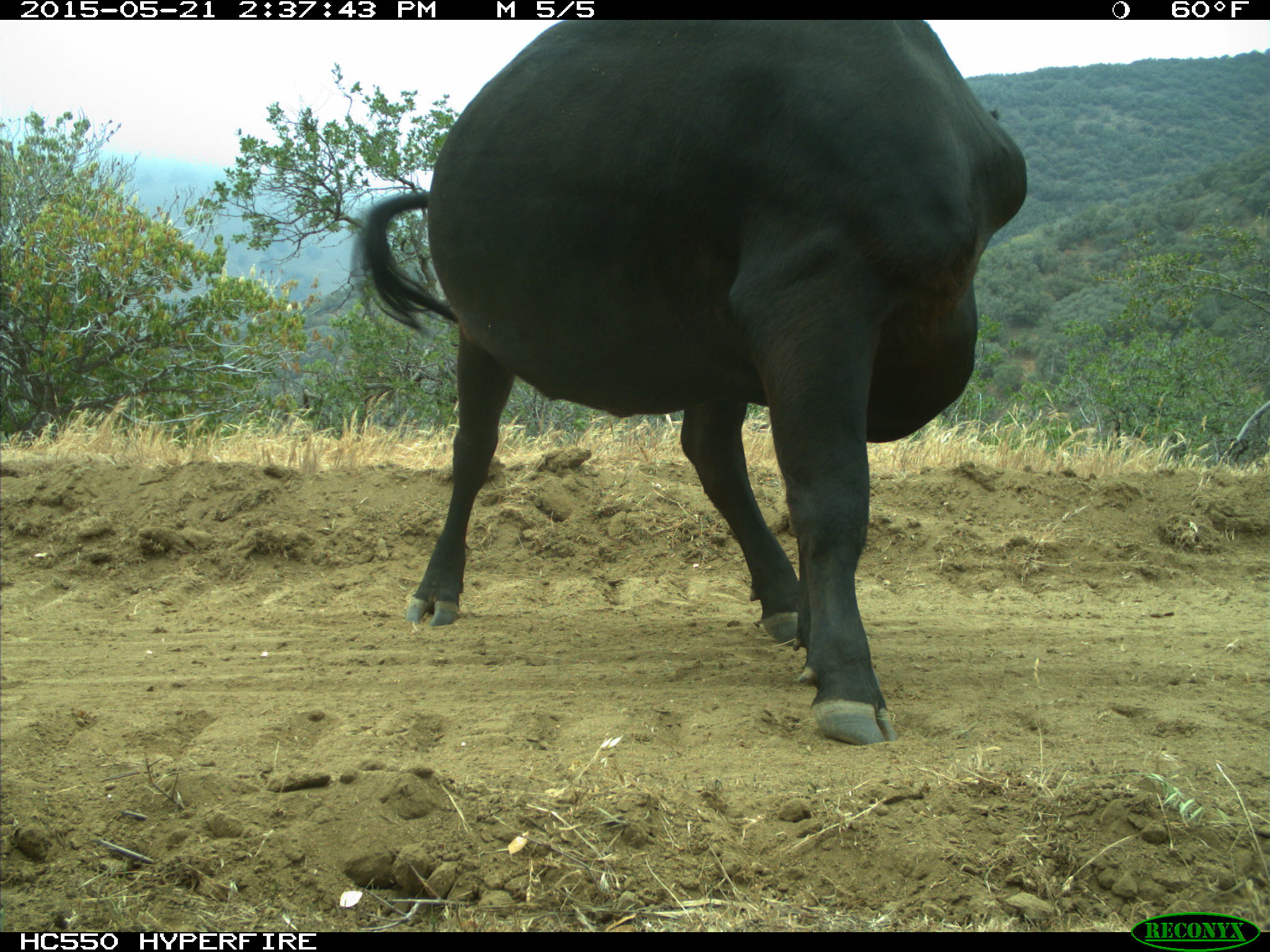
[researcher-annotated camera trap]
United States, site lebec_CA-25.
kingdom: Animalia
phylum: Chordata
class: Mammalia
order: Artiodactyla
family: Bovidae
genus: Bos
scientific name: Bos taurus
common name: domestic cow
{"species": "Bos taurus (domestic cow)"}